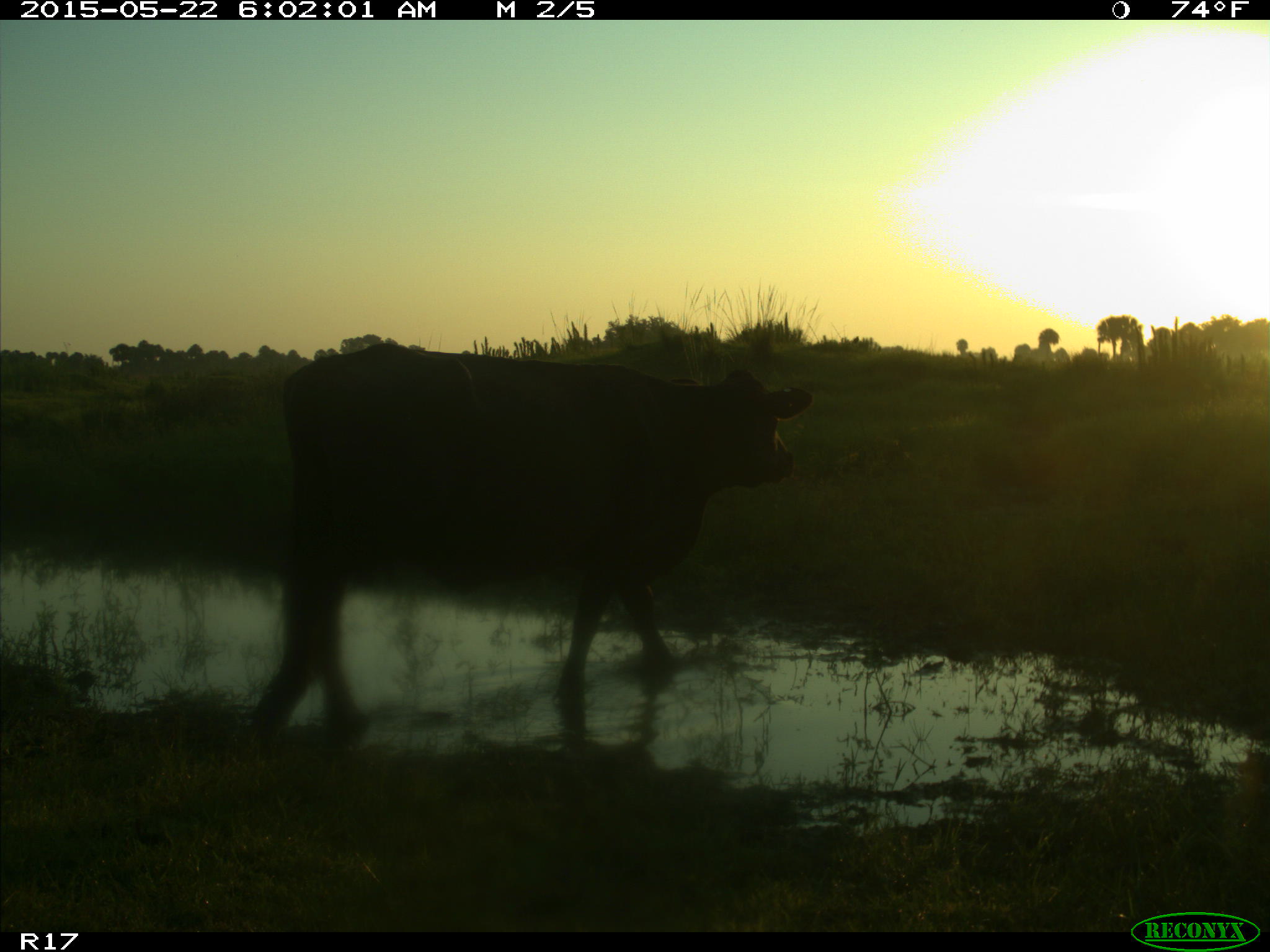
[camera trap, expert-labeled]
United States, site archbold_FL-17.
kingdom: Animalia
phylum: Chordata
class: Mammalia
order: Artiodactyla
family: Bovidae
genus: Bos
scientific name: Bos taurus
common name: domestic cow